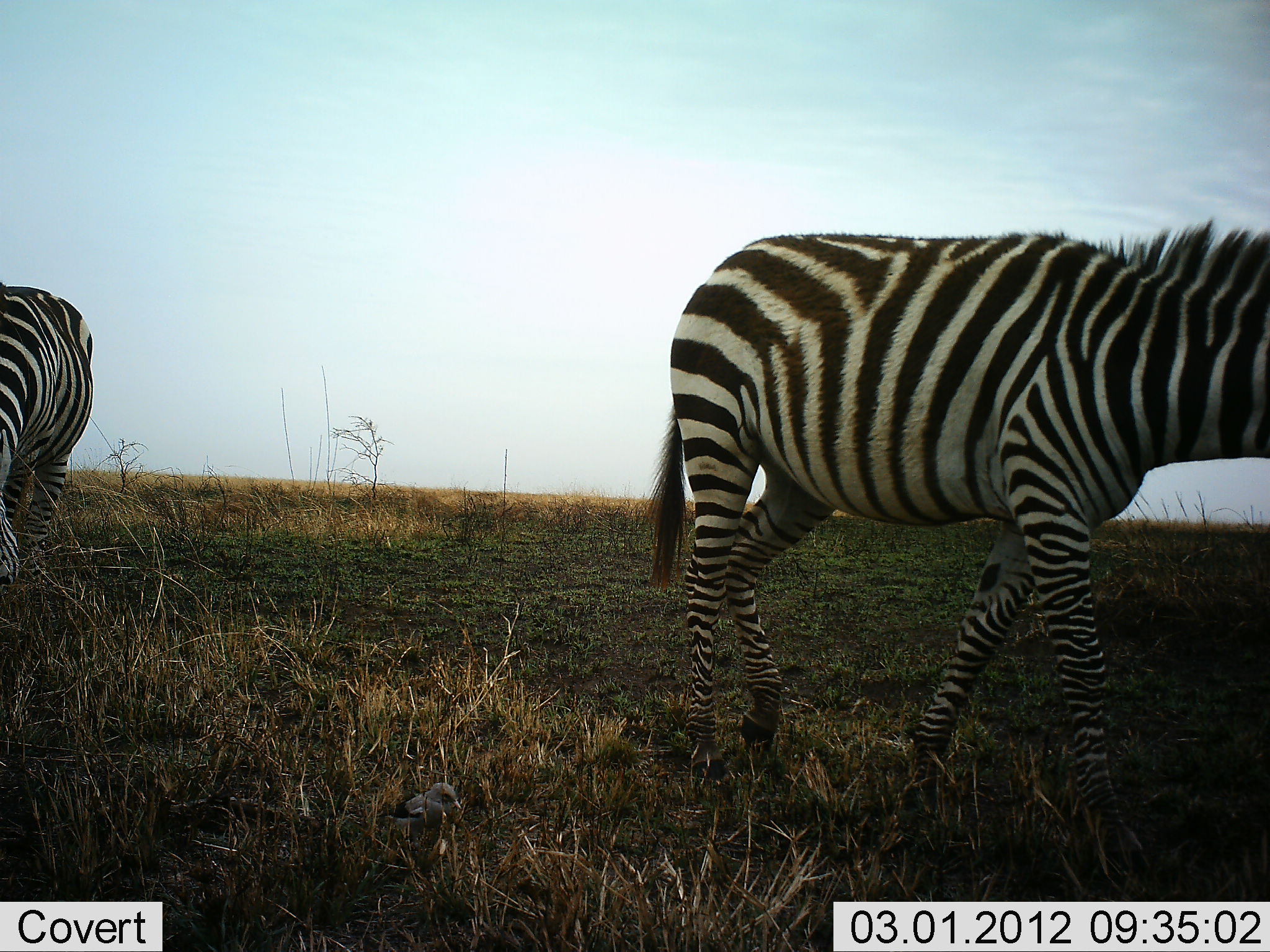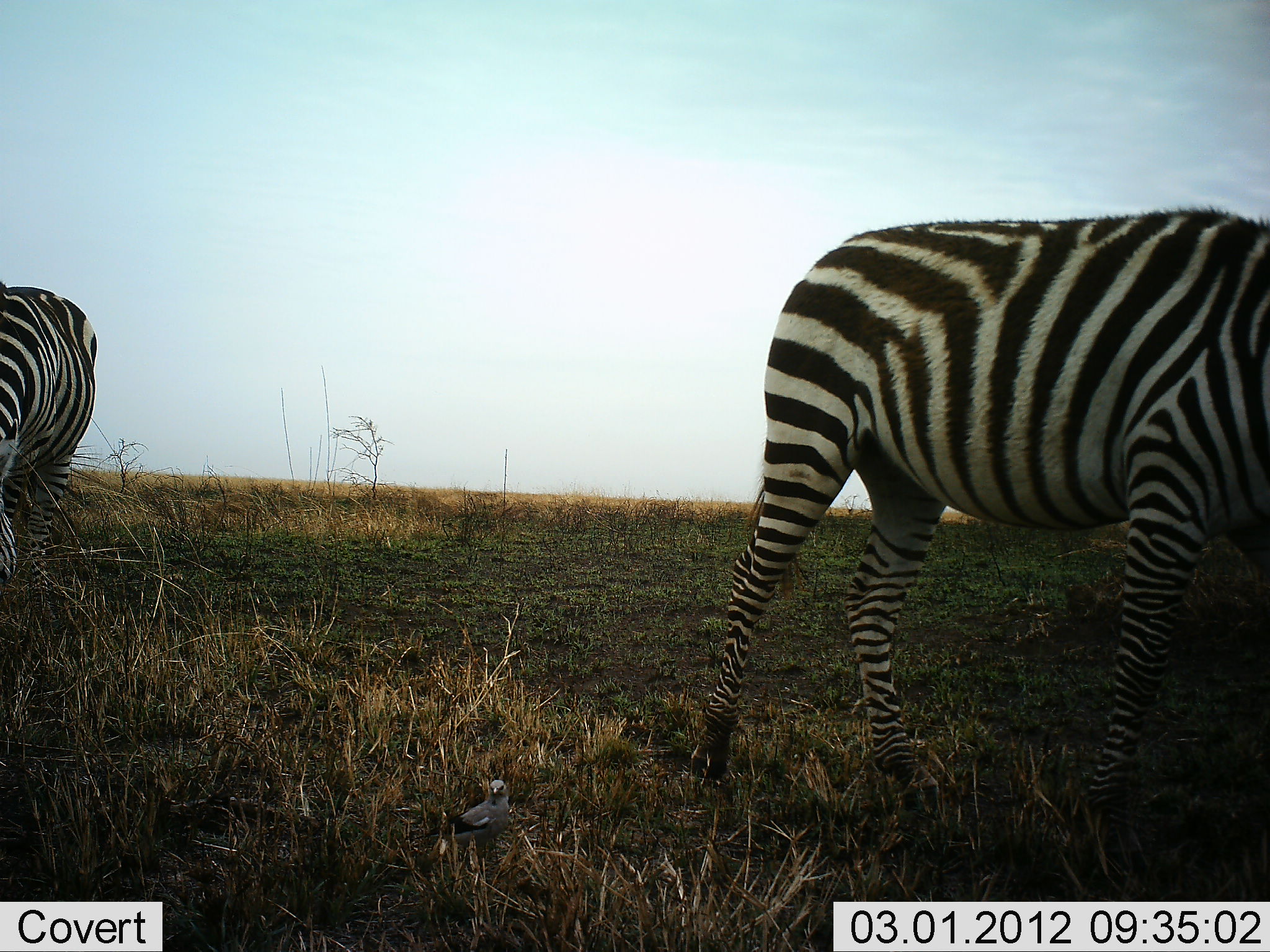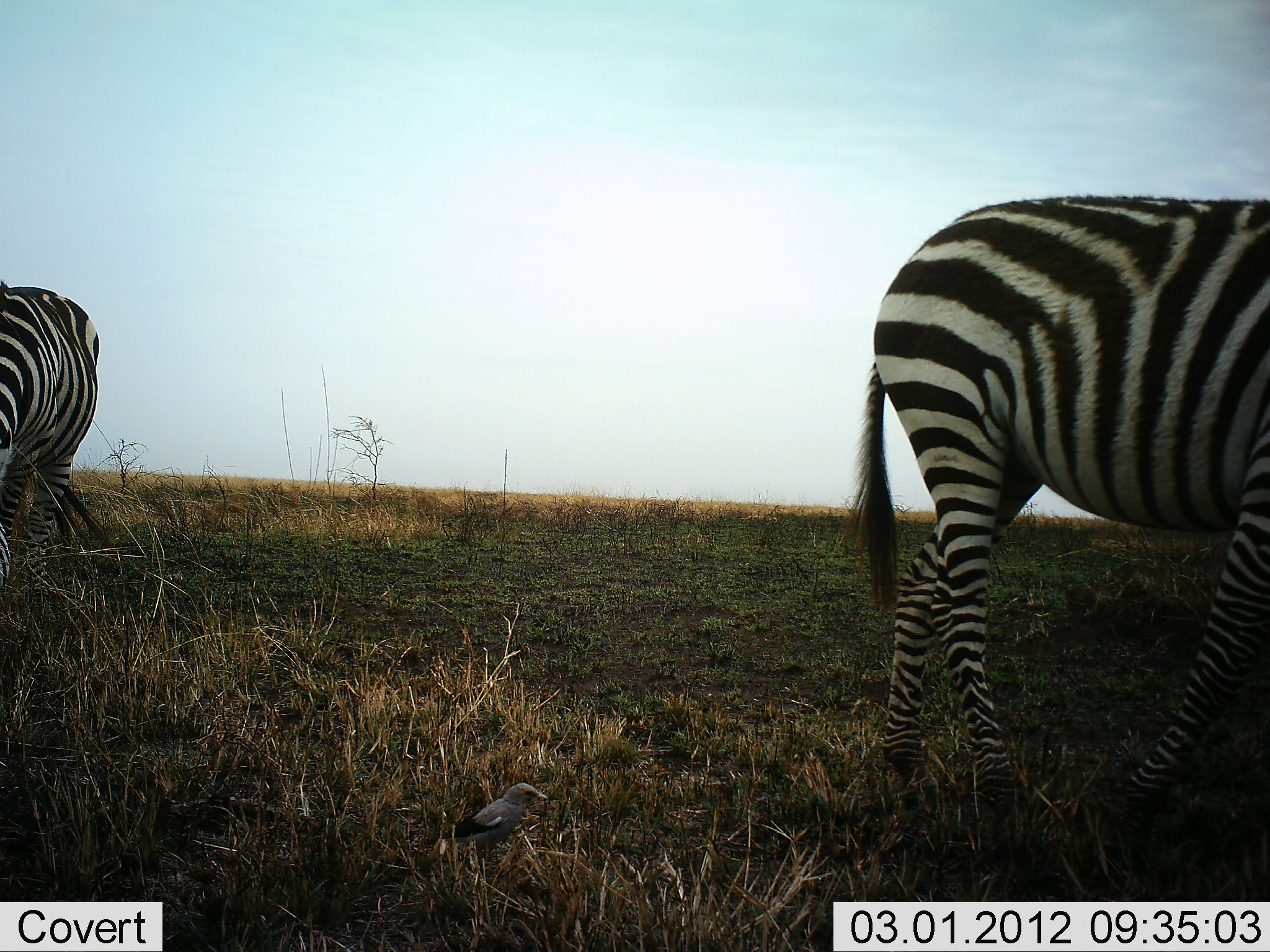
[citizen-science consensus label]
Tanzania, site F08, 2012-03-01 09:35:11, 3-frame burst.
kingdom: Animalia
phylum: Chordata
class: Aves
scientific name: Aves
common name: bird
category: otherbird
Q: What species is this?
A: Otherbird (bird) (Aves).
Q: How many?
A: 1.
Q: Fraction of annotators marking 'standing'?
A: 68%.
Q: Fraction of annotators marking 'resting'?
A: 0%.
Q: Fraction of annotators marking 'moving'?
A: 32%.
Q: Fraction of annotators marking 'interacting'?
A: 0%.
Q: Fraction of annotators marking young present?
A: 0%.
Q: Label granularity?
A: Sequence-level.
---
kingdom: Animalia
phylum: Chordata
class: Mammalia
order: Perissodactyla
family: Equidae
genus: Equus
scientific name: Equus quagga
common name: plains zebra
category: zebra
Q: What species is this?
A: Zebra (plains zebra) (Equus quagga).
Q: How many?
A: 2.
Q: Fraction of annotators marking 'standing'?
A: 46%.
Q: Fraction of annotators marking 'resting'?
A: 0%.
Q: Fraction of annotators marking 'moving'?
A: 72%.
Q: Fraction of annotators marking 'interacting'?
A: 3%.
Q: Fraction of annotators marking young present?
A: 0%.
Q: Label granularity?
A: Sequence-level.